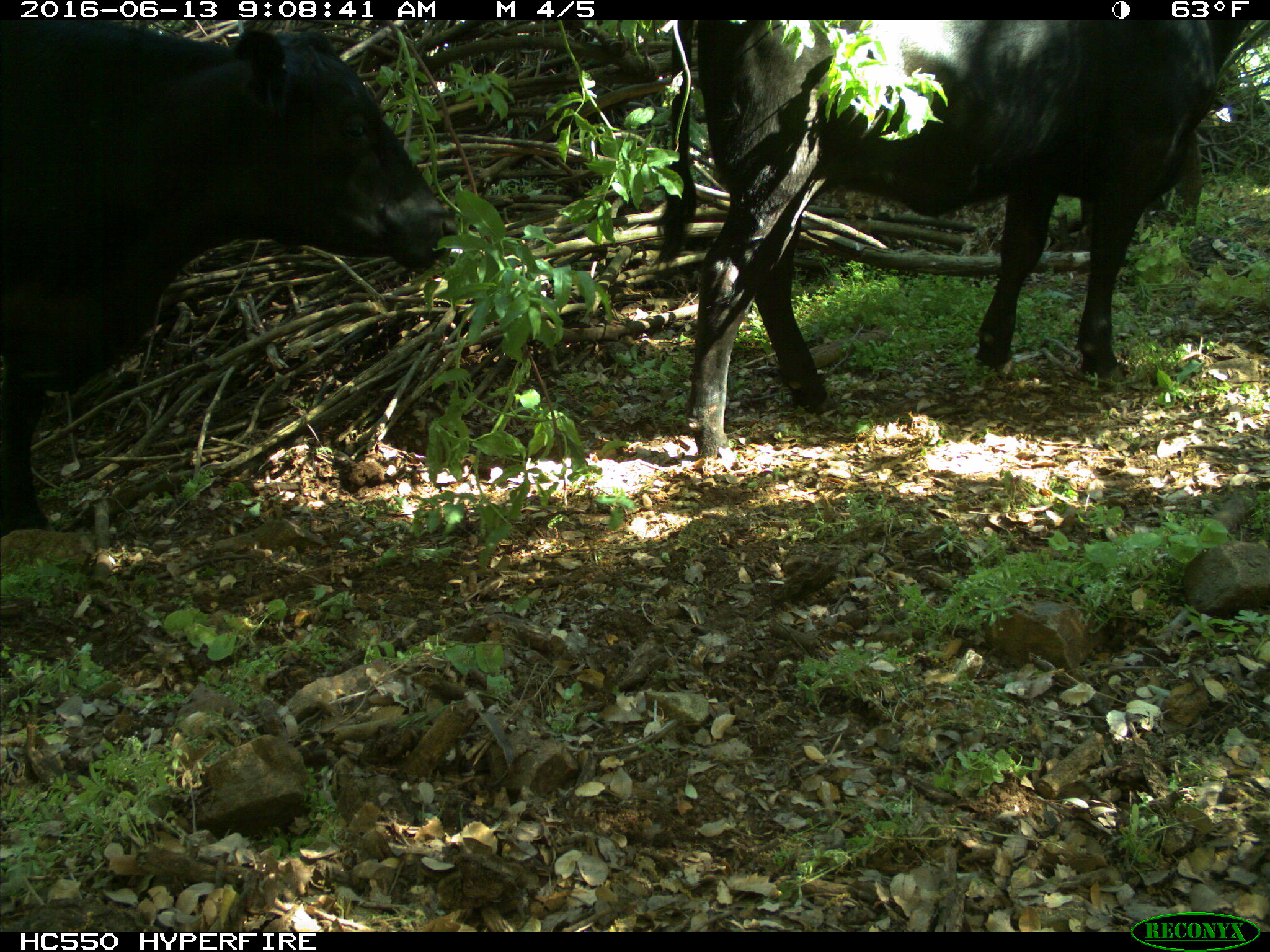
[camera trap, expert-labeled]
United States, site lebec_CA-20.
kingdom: Animalia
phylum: Chordata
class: Mammalia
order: Artiodactyla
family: Bovidae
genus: Bos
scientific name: Bos taurus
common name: domestic cow